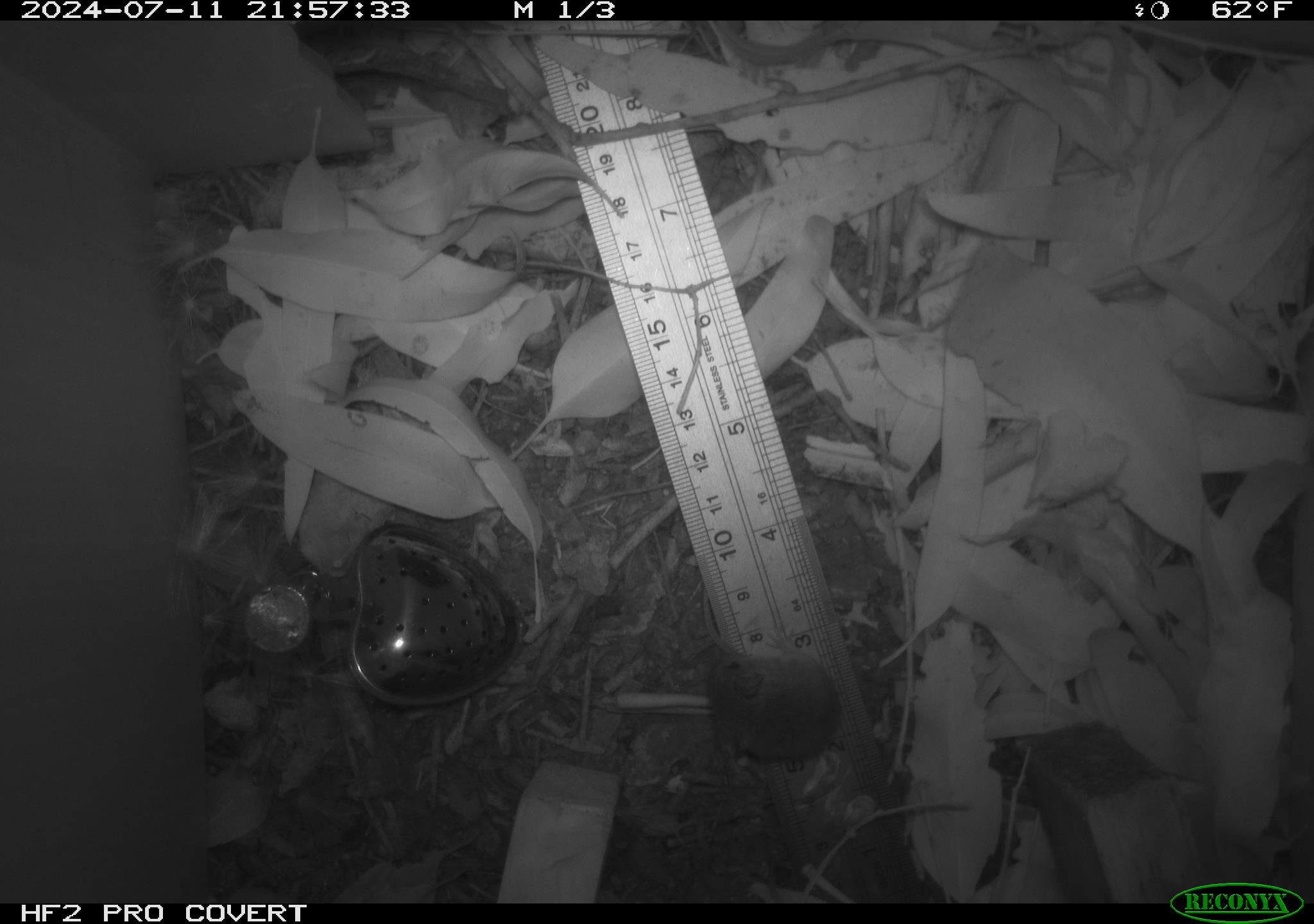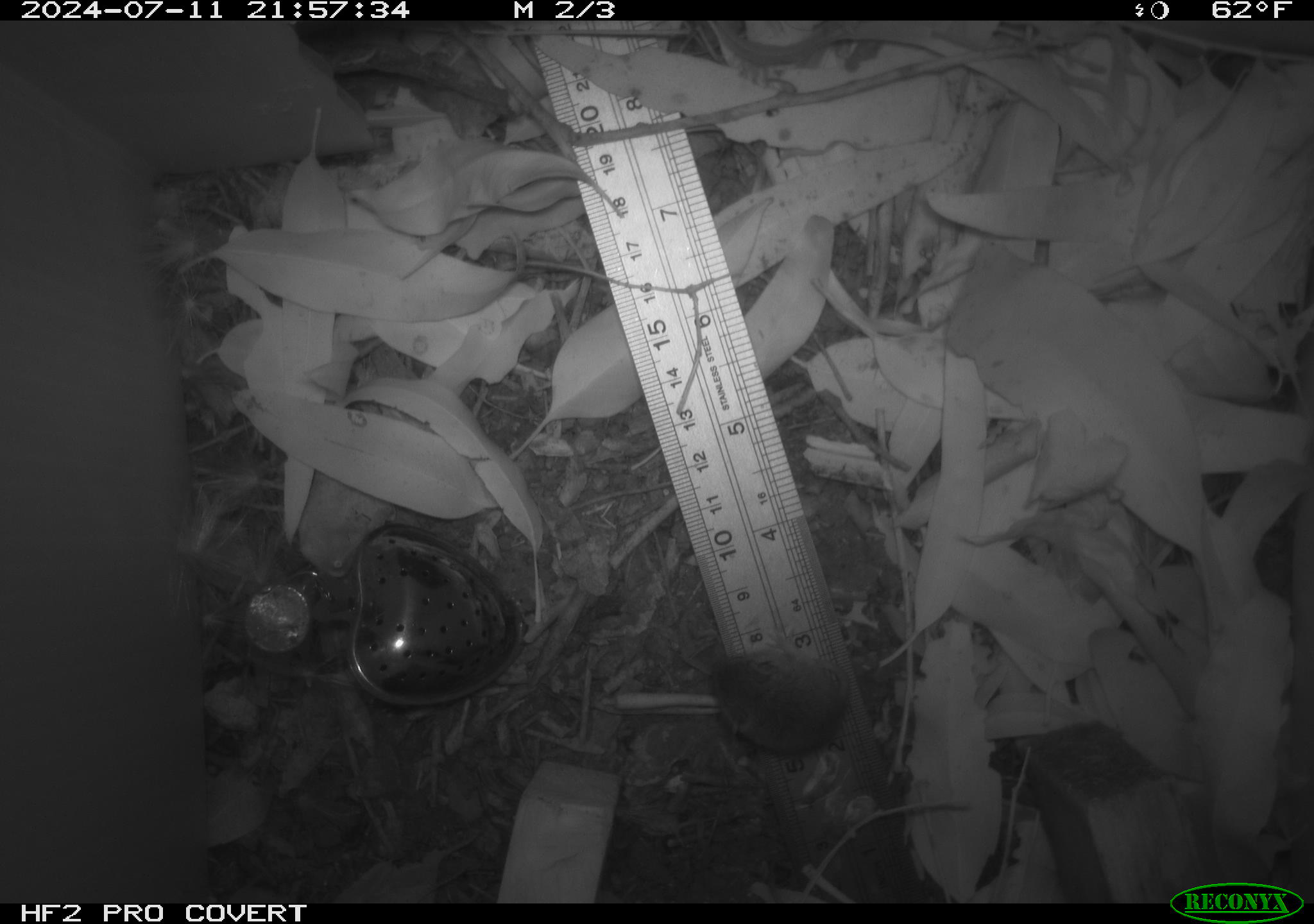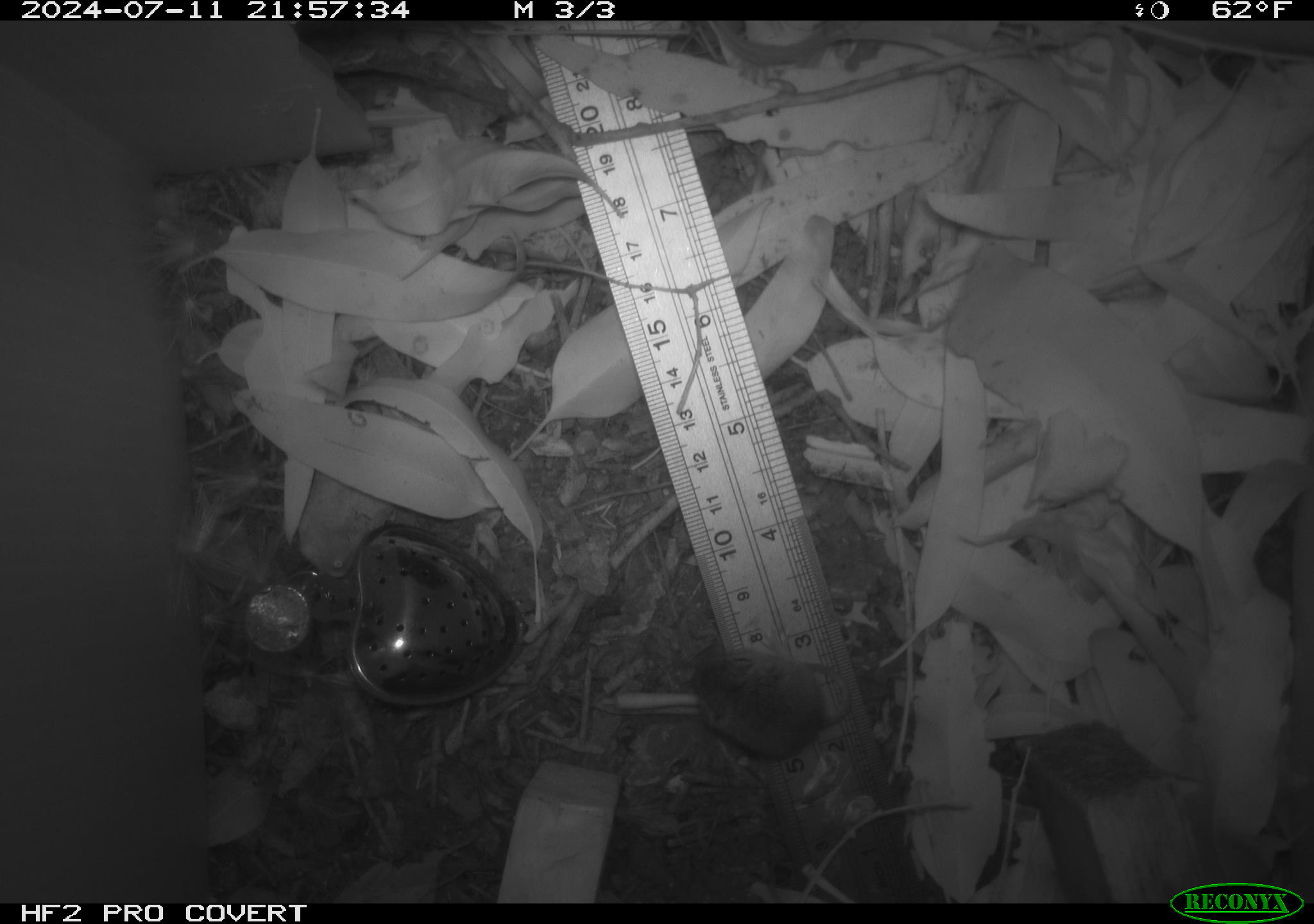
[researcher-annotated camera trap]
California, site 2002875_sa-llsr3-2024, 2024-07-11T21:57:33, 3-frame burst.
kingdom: Animalia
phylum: Chordata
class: Mammalia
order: Rodentia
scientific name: Rodentia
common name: mouse species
Mouse species (Rodentia).